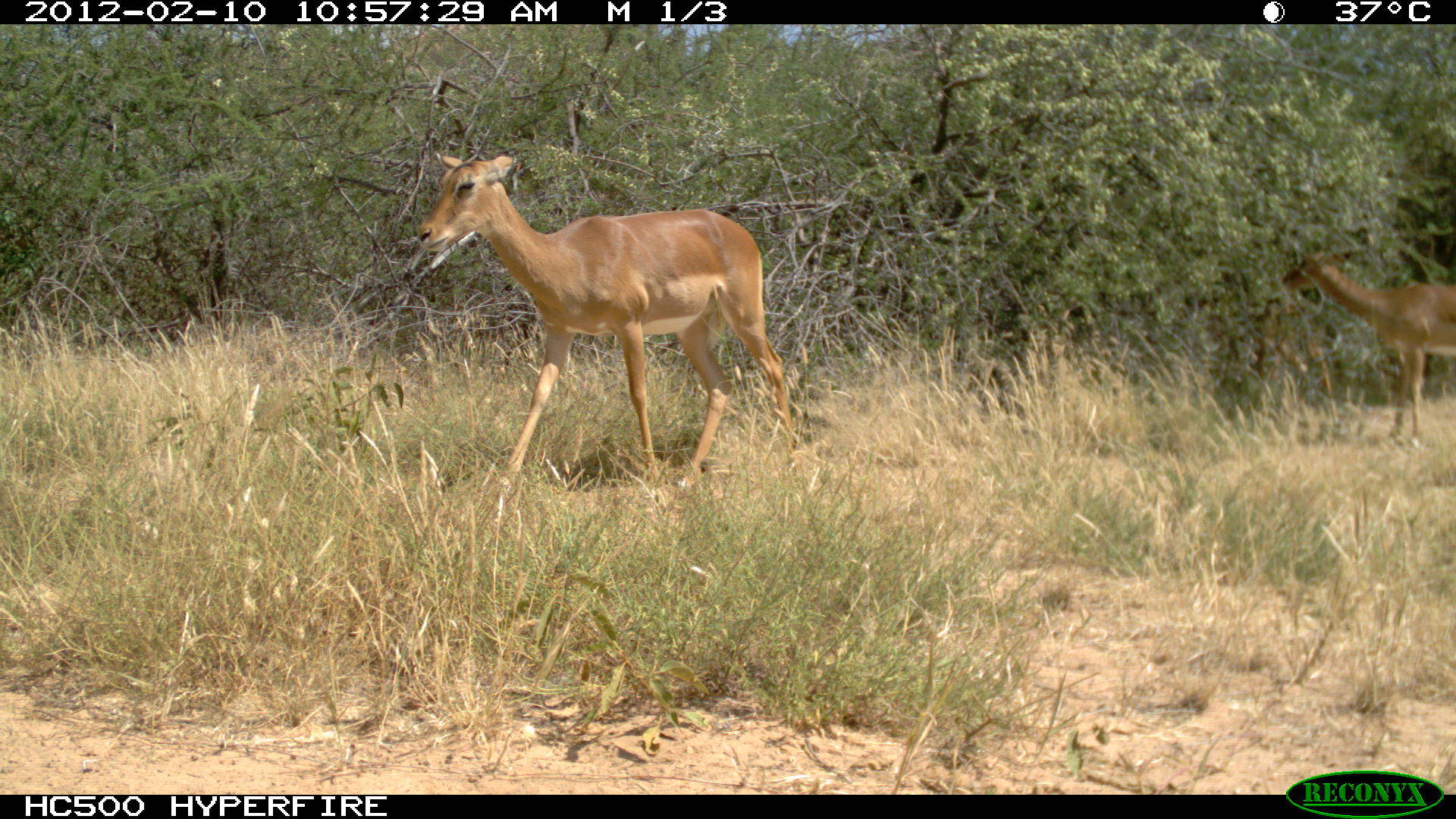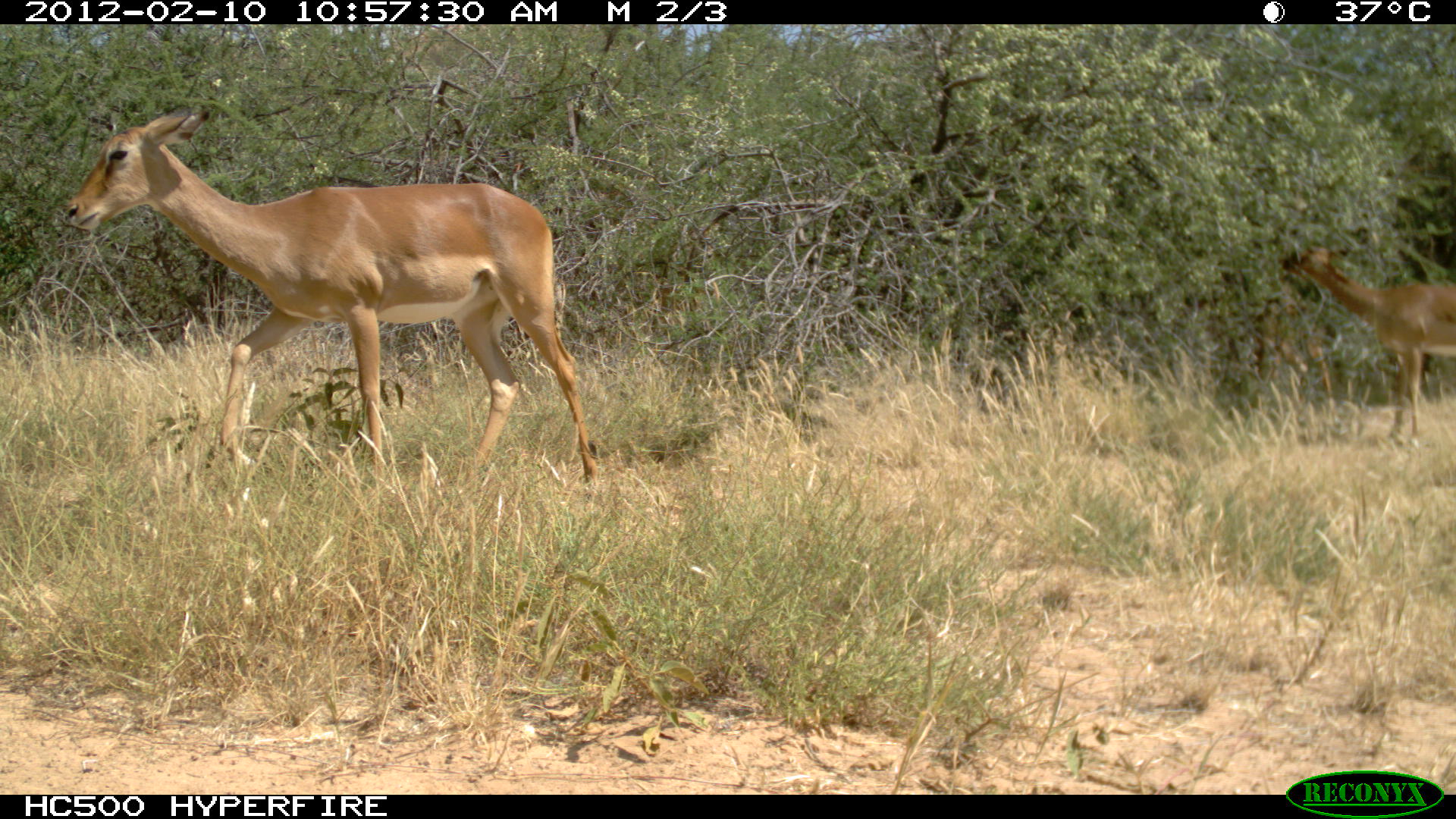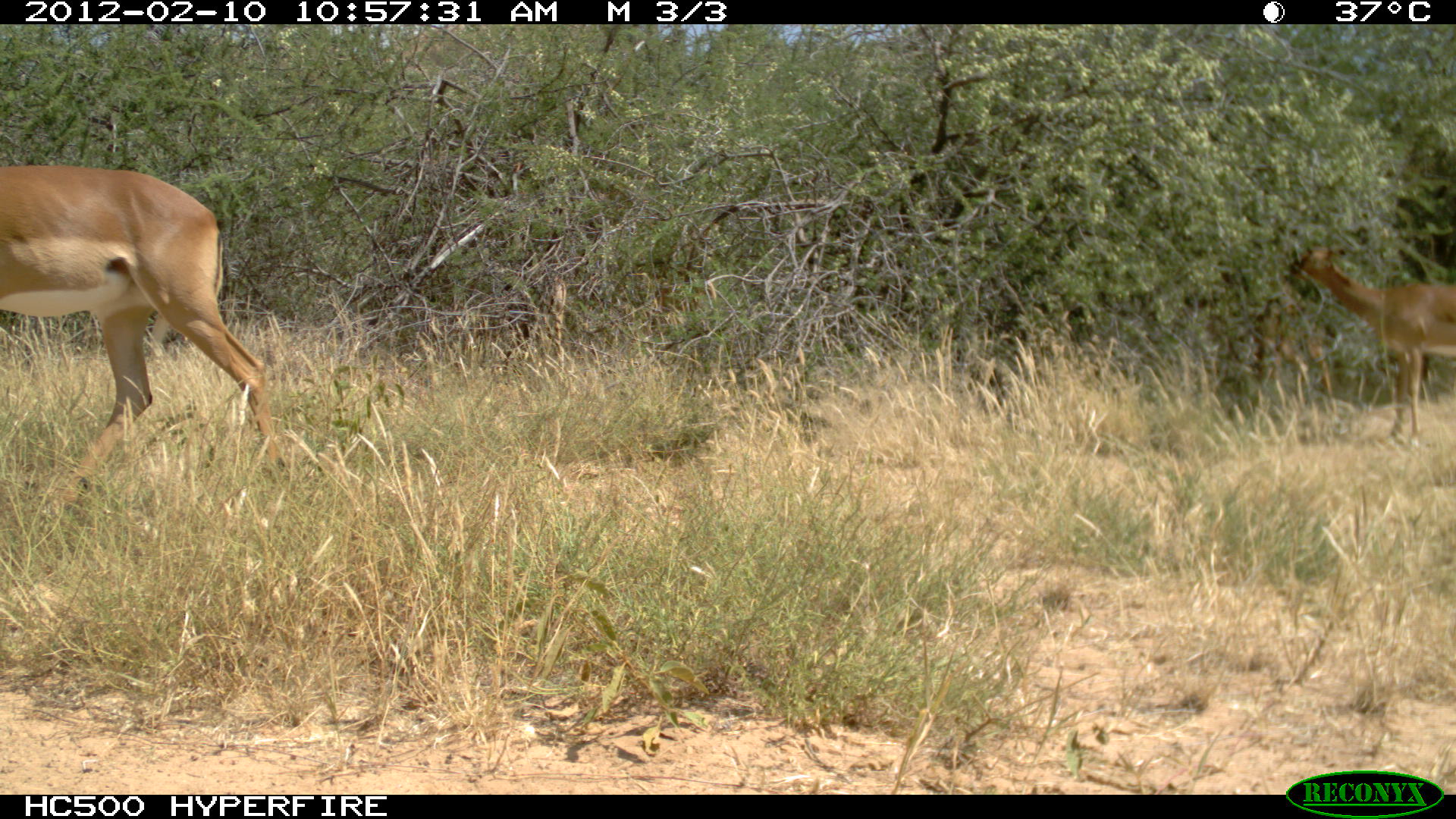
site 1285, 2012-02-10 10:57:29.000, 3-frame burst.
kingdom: Animalia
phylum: Chordata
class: Mammalia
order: Artiodactyla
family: Bovidae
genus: Aepyceros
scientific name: Aepyceros melampus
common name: impala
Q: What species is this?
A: Aepyceros melampus (impala).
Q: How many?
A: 3.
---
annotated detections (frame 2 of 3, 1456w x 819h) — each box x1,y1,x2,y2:
aepyceros melampus: 64,108,599,484; 1279,230,1456,446; 1178,270,1339,425